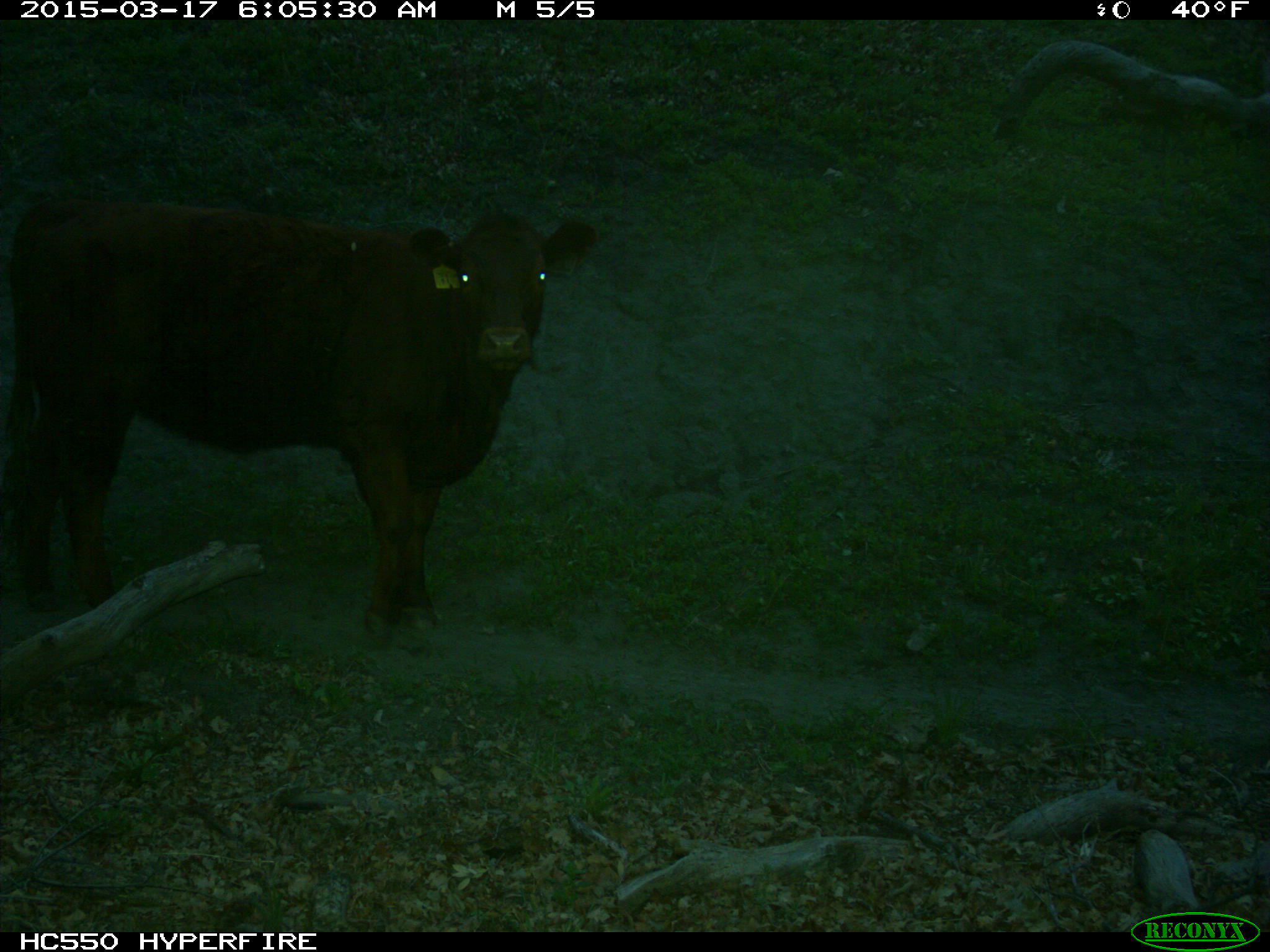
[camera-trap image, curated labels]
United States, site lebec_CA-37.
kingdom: Animalia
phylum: Chordata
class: Mammalia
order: Artiodactyla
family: Bovidae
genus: Bos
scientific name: Bos taurus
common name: domestic cow